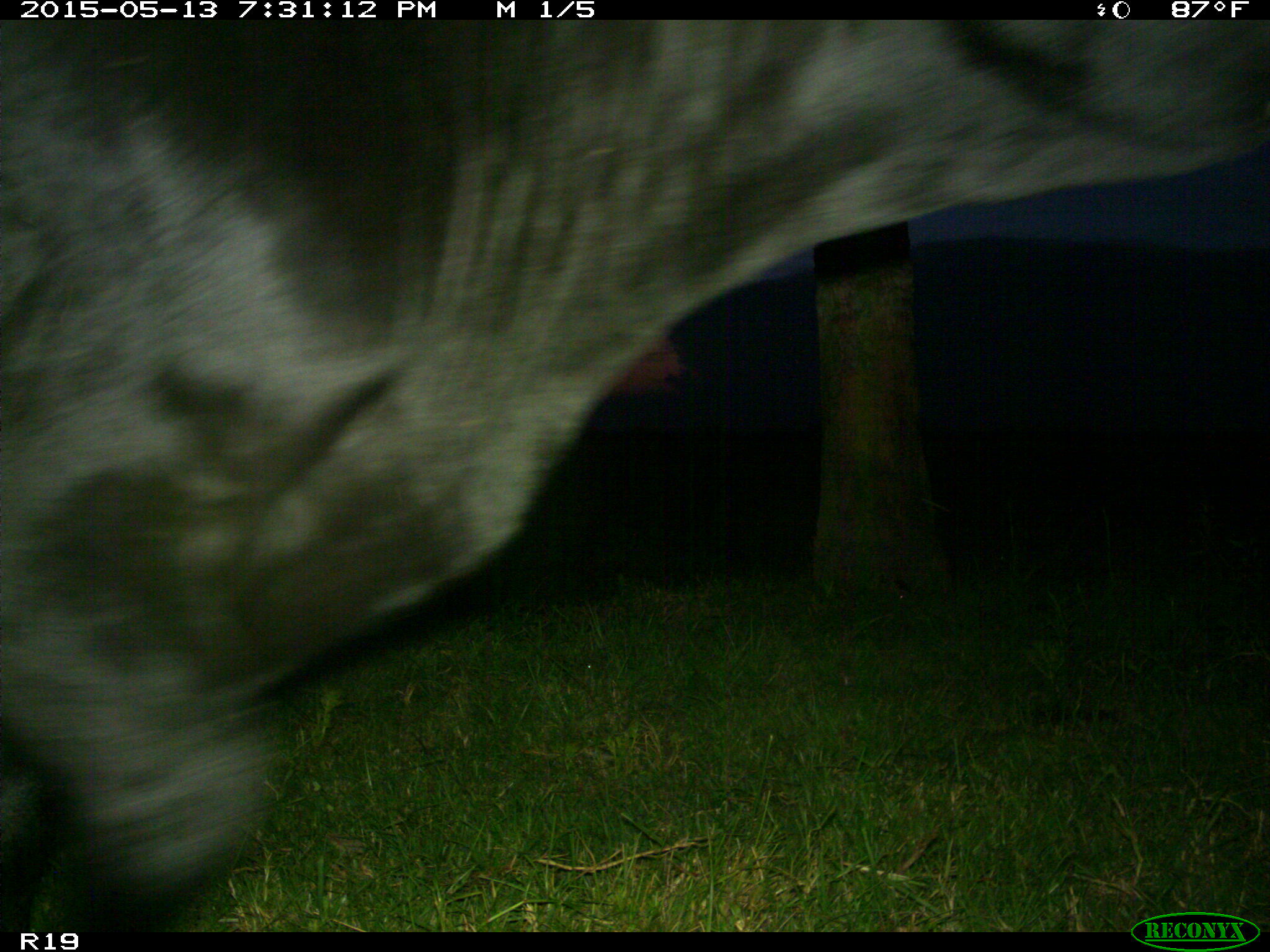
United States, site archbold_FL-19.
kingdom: Animalia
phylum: Chordata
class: Mammalia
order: Artiodactyla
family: Bovidae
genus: Bos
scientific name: Bos taurus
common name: domestic cow